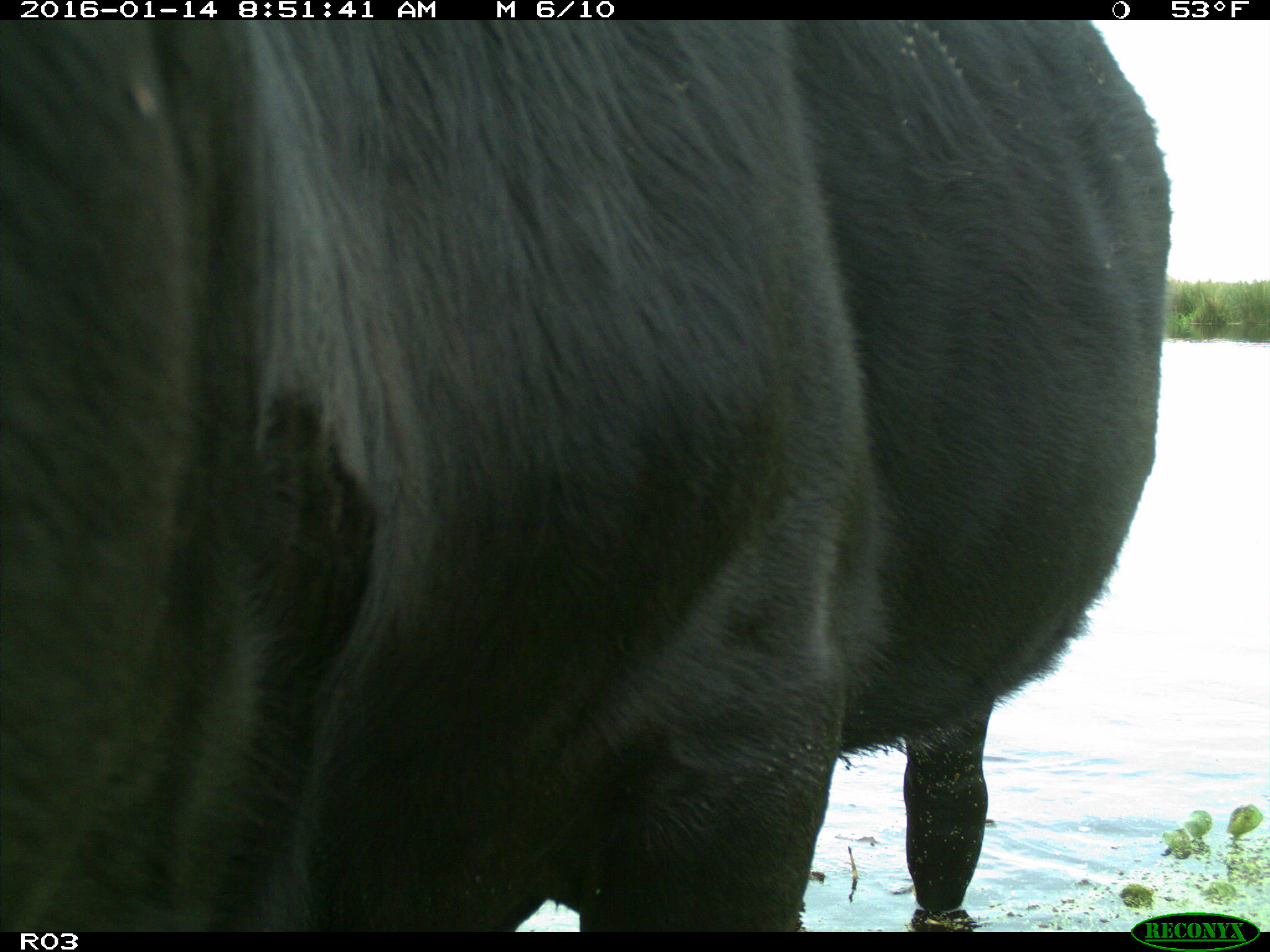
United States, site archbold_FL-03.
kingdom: Animalia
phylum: Chordata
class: Mammalia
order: Artiodactyla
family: Bovidae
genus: Bos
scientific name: Bos taurus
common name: domestic cow